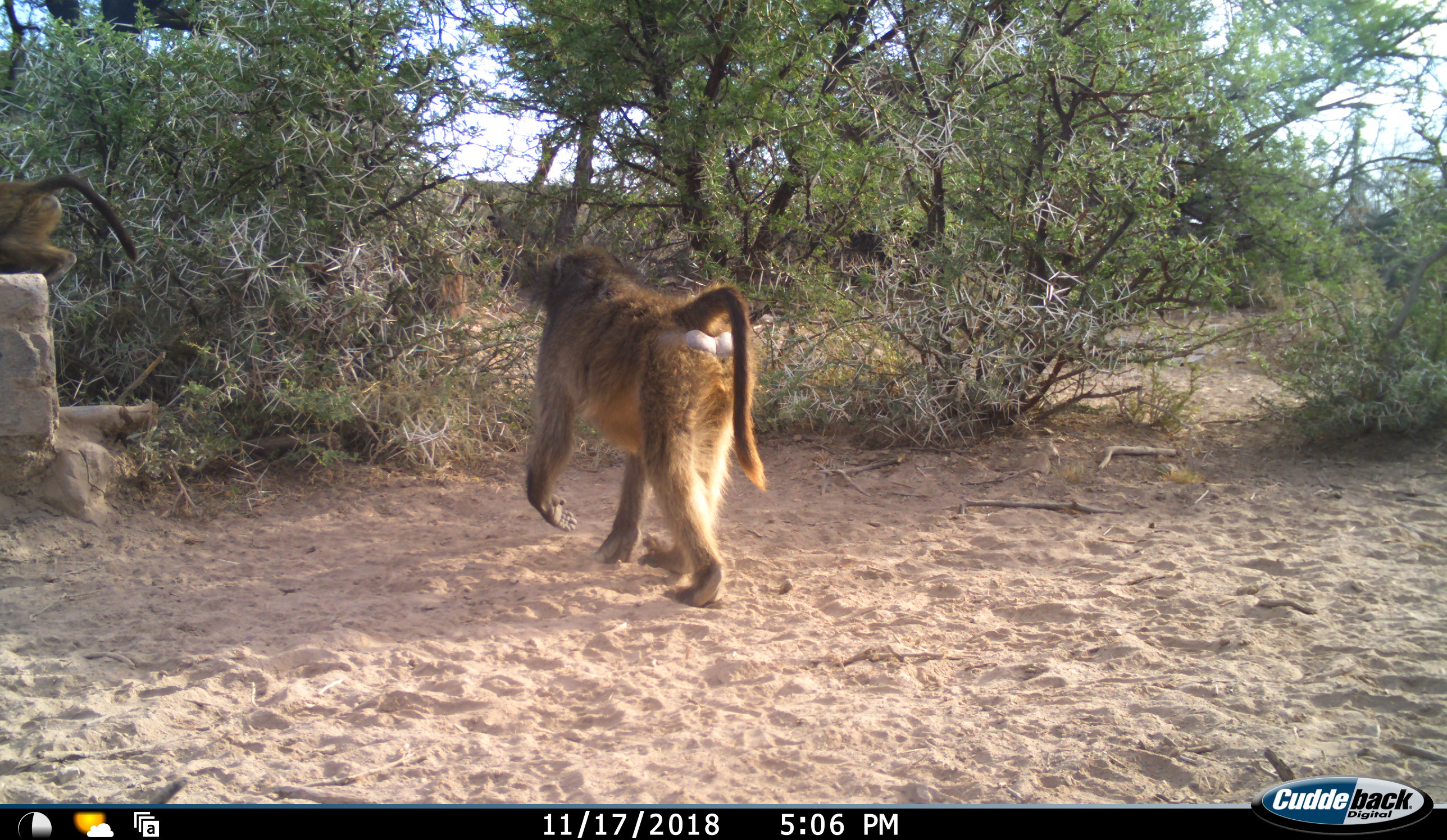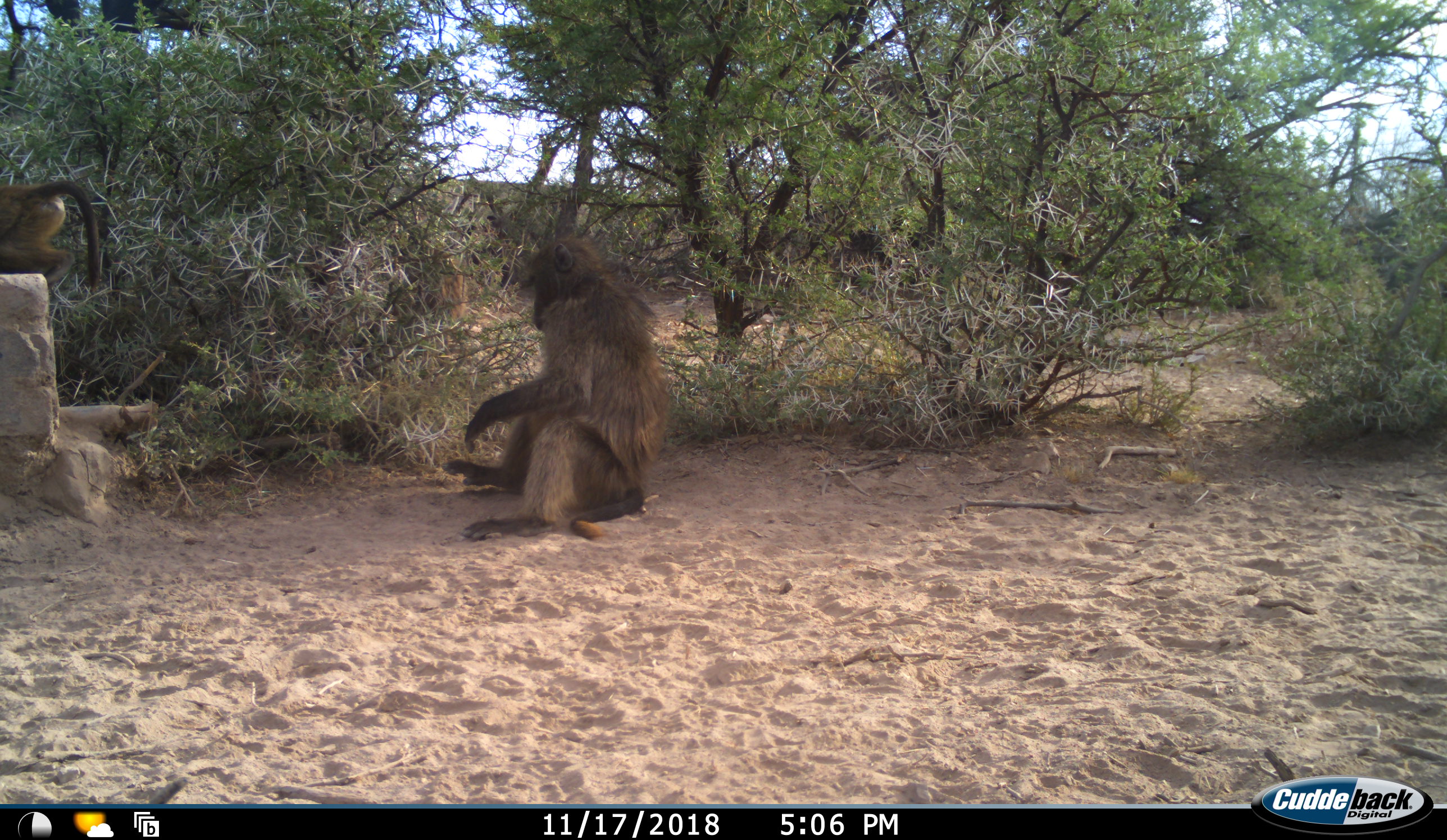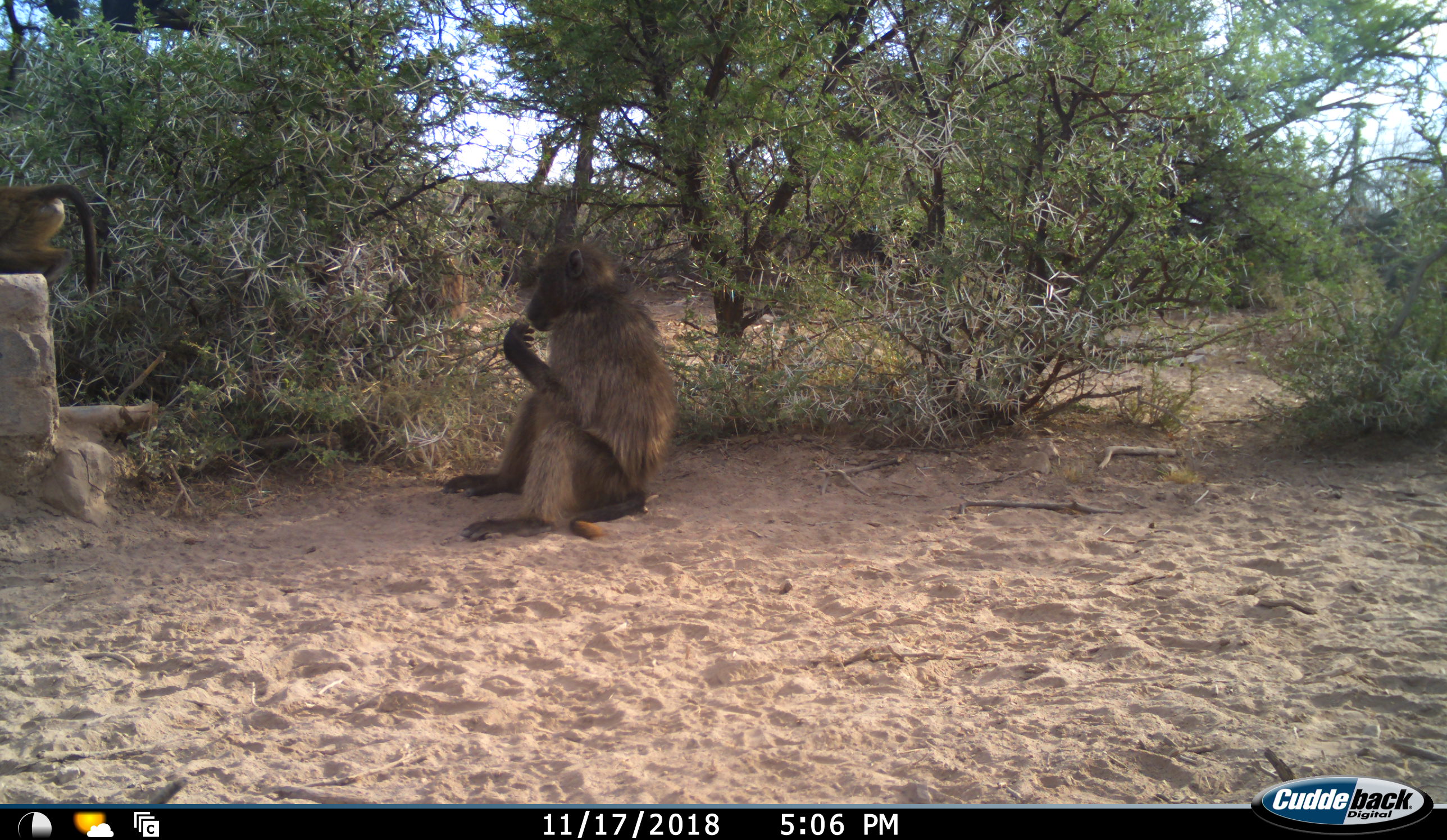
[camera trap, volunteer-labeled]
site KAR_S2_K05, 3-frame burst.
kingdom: Animalia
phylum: Chordata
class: Mammalia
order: Primates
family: Cercopithecidae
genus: Papio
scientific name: Papio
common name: baboon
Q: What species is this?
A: Baboon (Papio).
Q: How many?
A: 2.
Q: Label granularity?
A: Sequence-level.